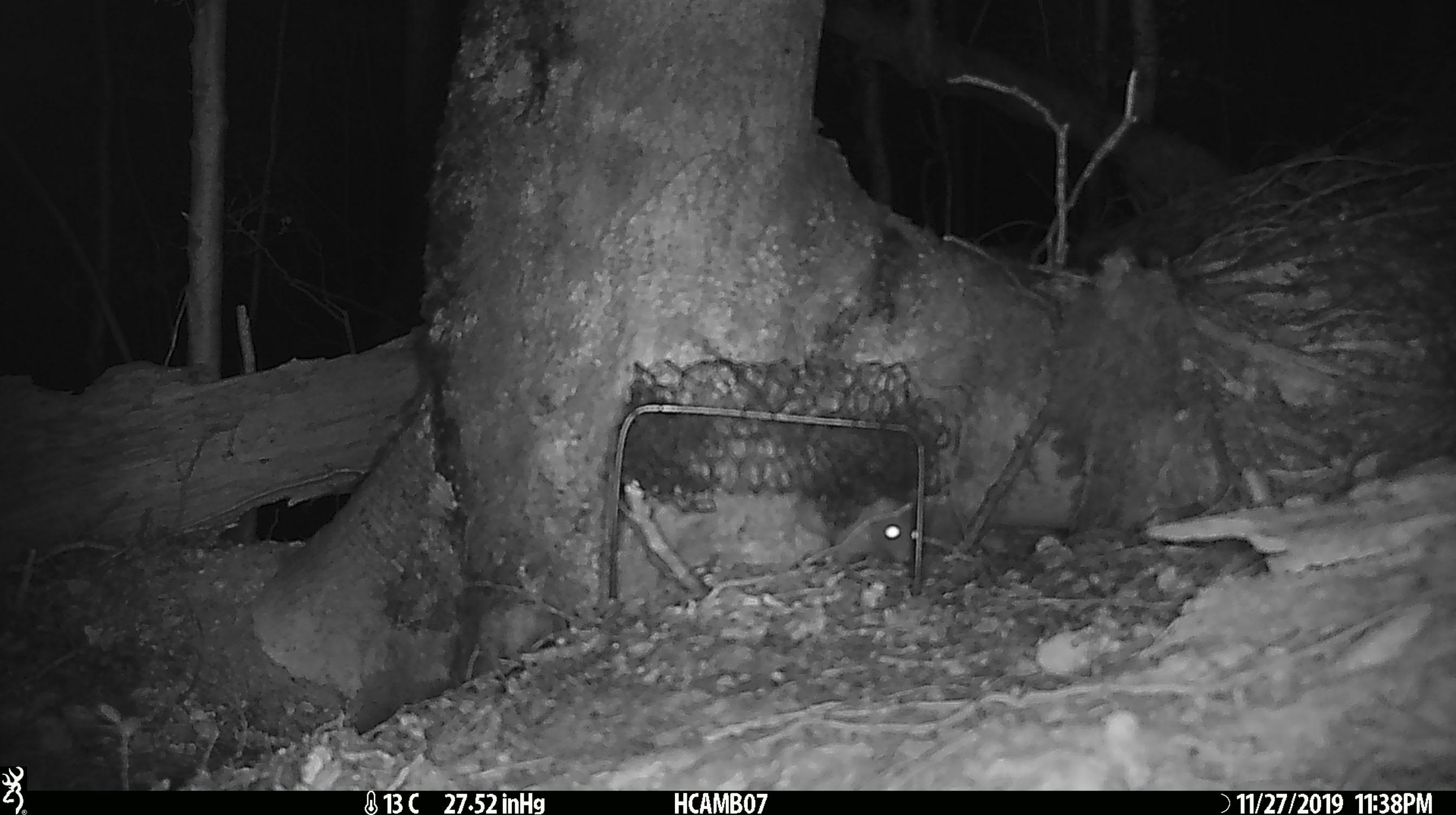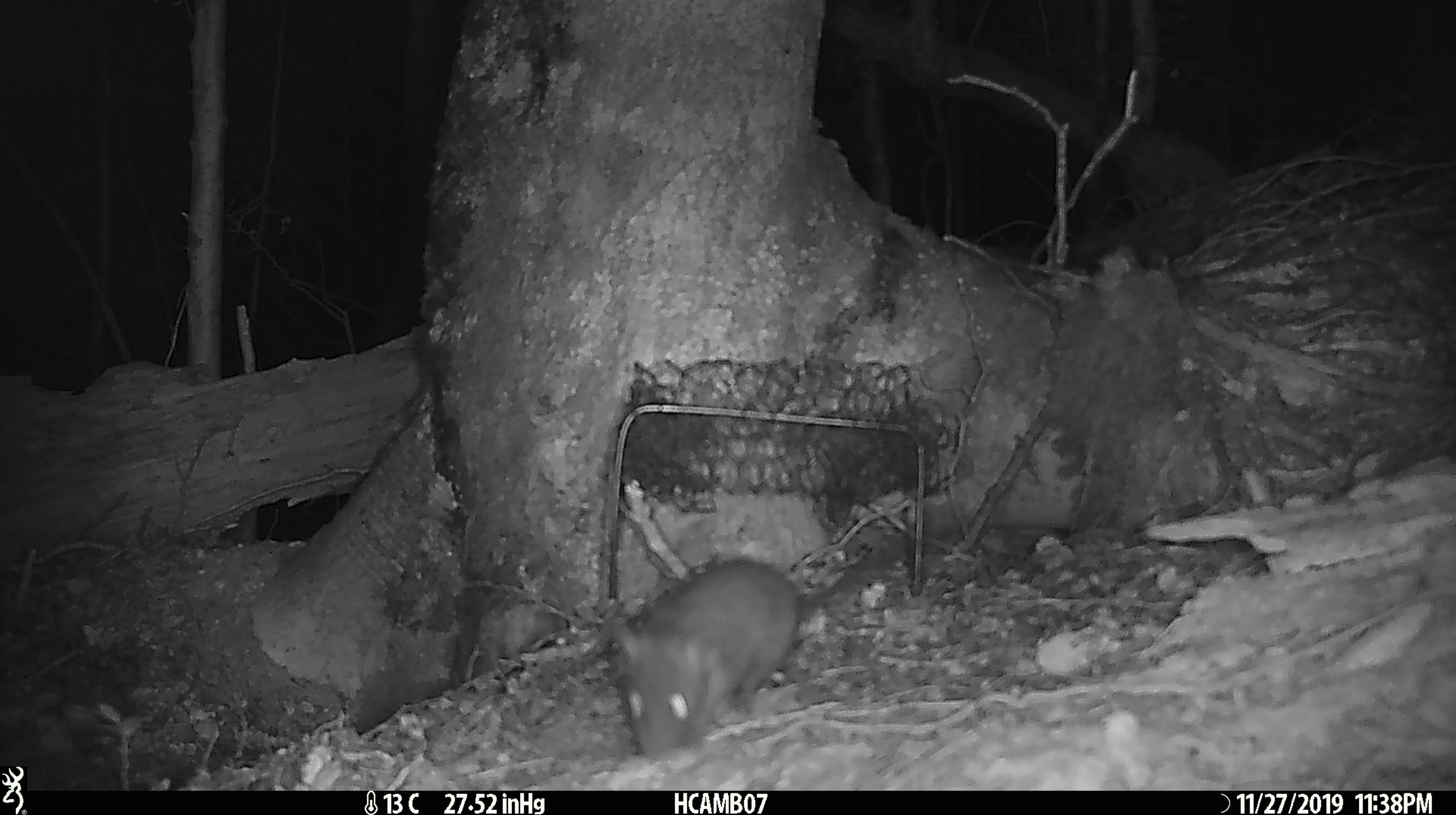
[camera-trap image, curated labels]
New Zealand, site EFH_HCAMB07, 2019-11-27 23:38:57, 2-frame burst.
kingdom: Animalia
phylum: Chordata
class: Mammalia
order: Rodentia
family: Muridae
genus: Mus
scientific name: Mus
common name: mouse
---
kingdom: Animalia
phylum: Chordata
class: Mammalia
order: Rodentia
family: Muridae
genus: Rattus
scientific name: Rattus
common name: rat